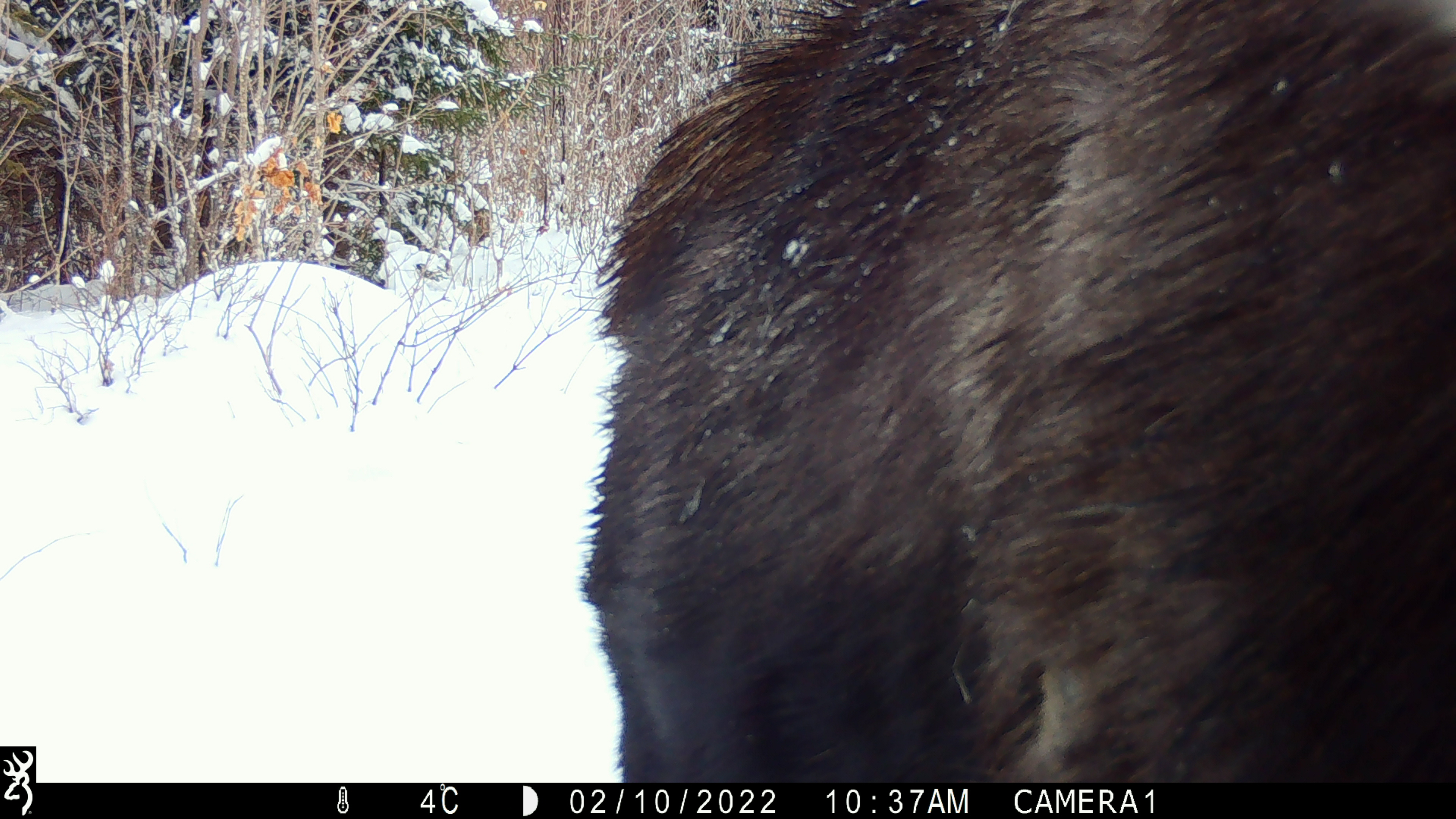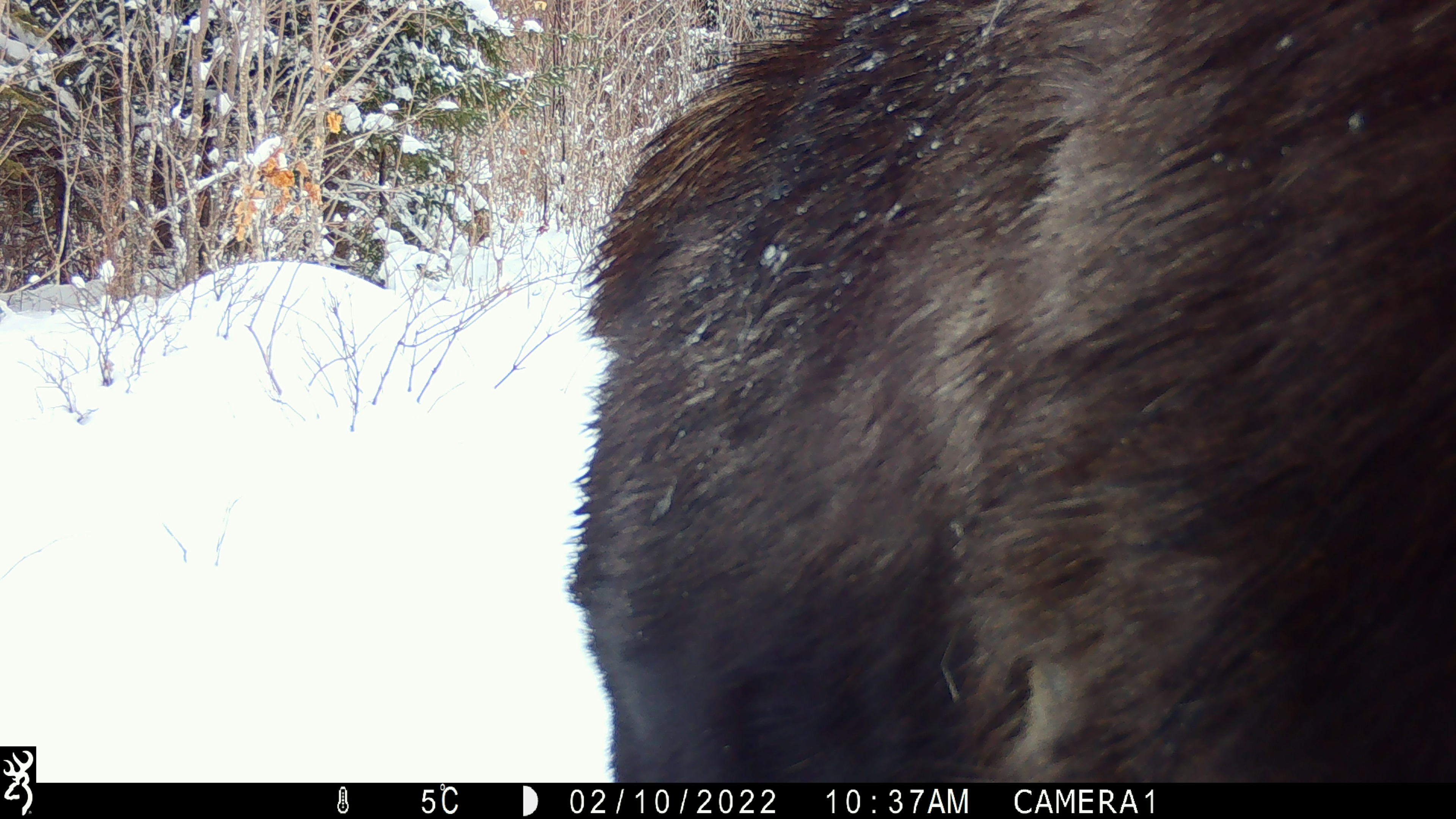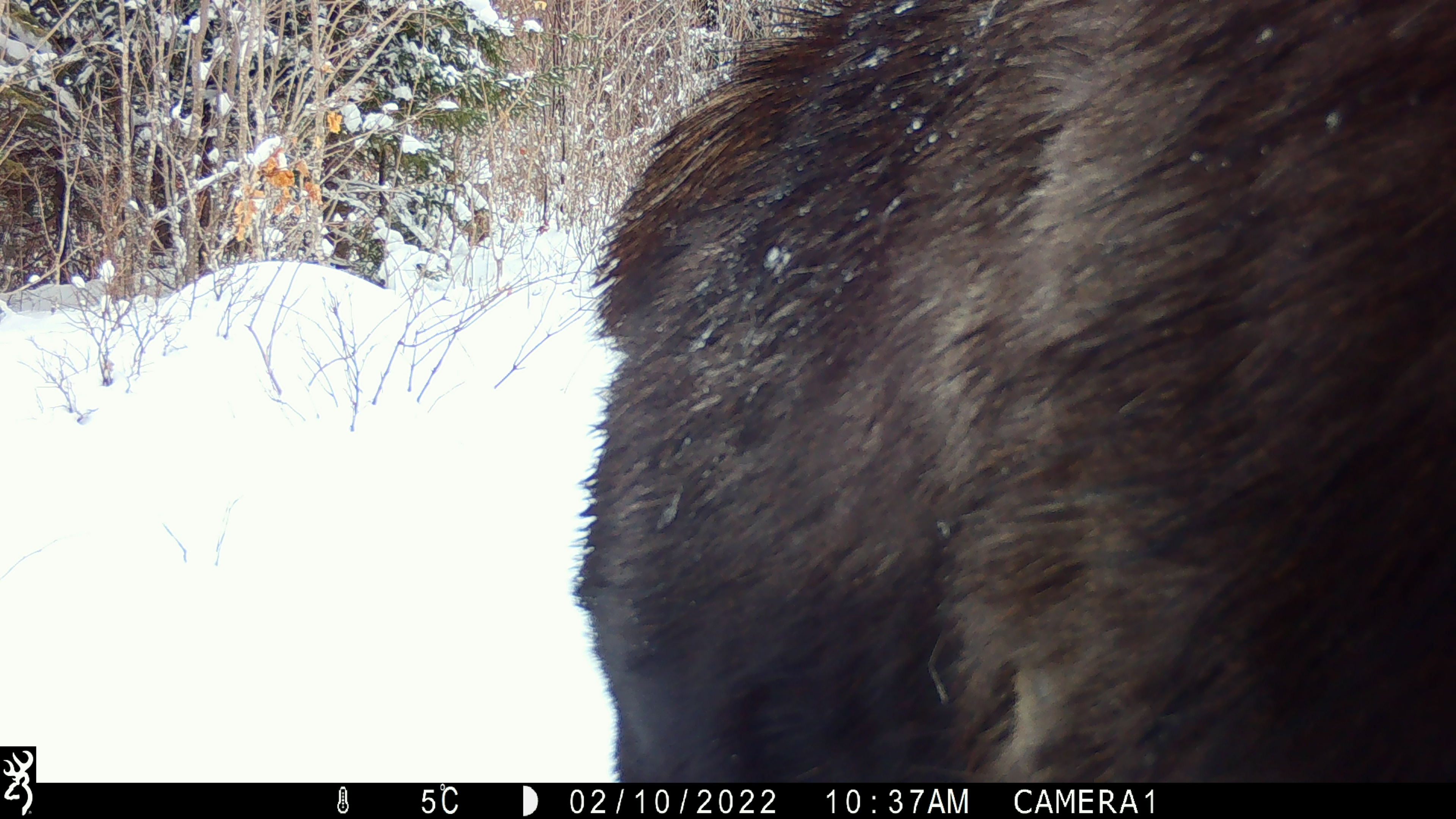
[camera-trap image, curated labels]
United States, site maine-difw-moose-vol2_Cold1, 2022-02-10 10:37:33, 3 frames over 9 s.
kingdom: Animalia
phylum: Chordata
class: Mammalia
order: Artiodactyla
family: Cervidae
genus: Alces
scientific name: Alces alces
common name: moose